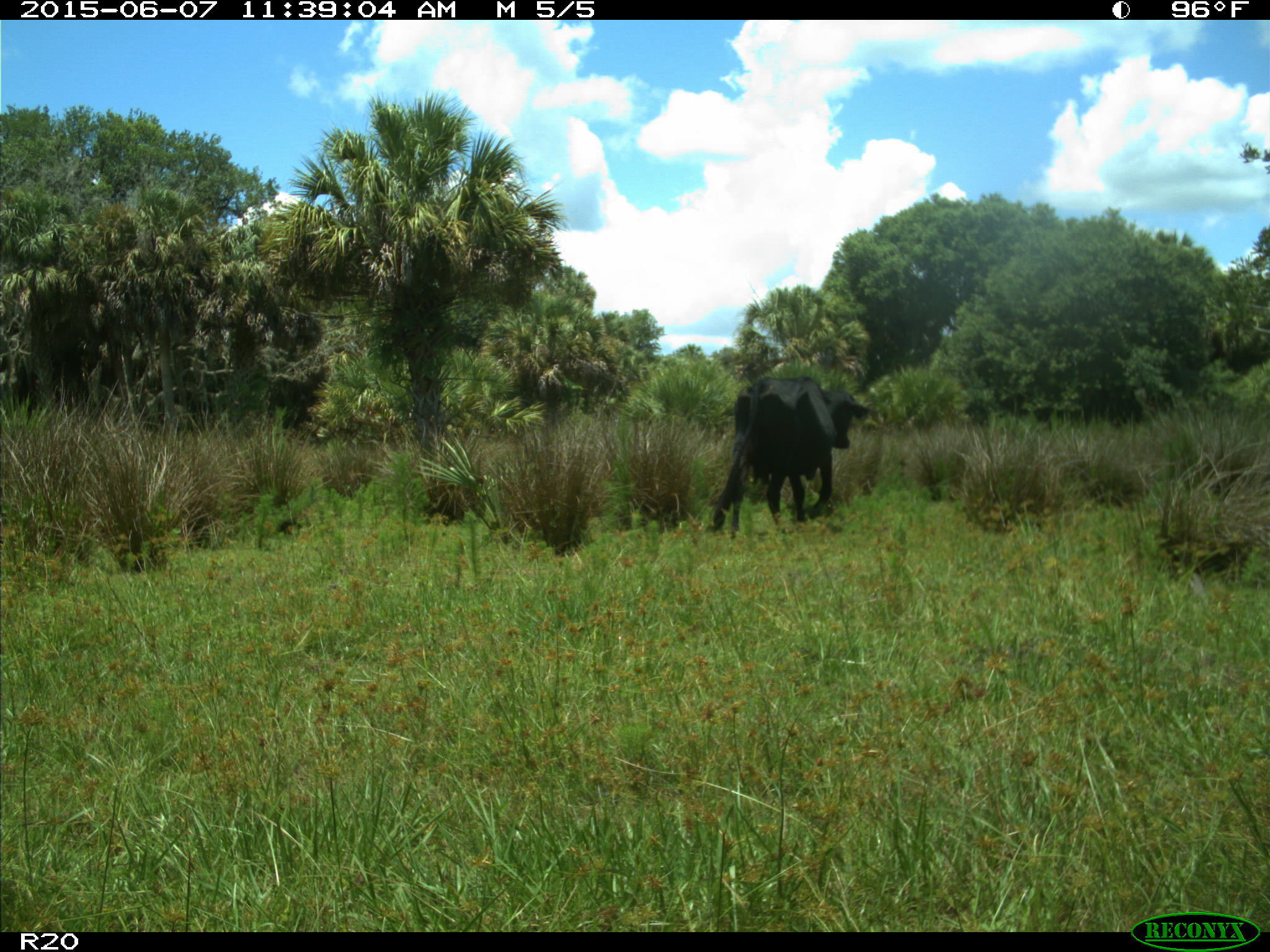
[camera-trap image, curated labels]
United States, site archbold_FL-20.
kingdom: Animalia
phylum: Chordata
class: Mammalia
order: Artiodactyla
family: Bovidae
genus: Bos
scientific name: Bos taurus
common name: domestic cow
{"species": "Bos taurus (domestic cow)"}